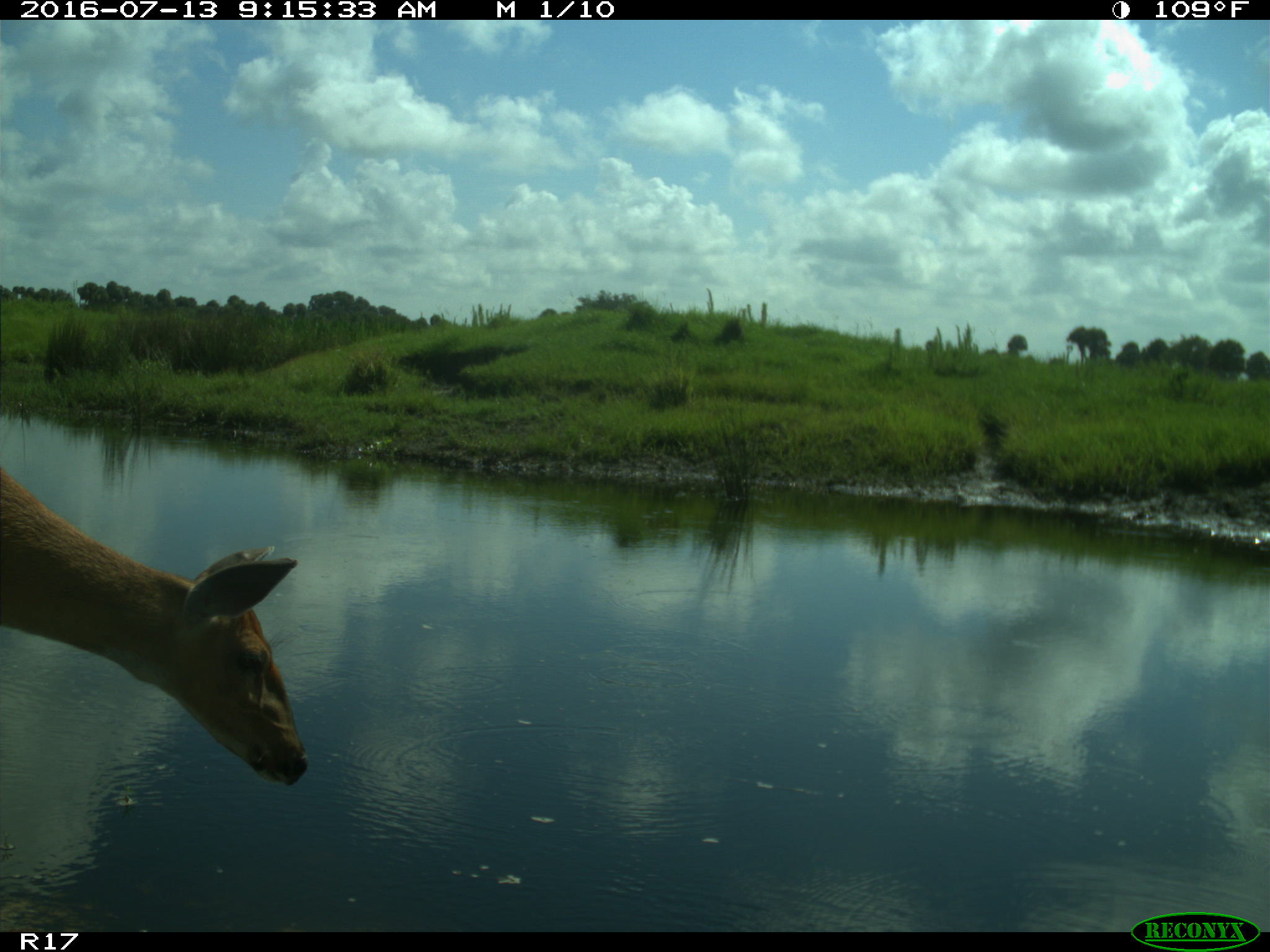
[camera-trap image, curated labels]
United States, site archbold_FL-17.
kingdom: Animalia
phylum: Chordata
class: Mammalia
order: Artiodactyla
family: Cervidae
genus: Odocoileus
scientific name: Odocoileus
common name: deer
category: unidentified deer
Unidentified deer (deer) (Odocoileus).